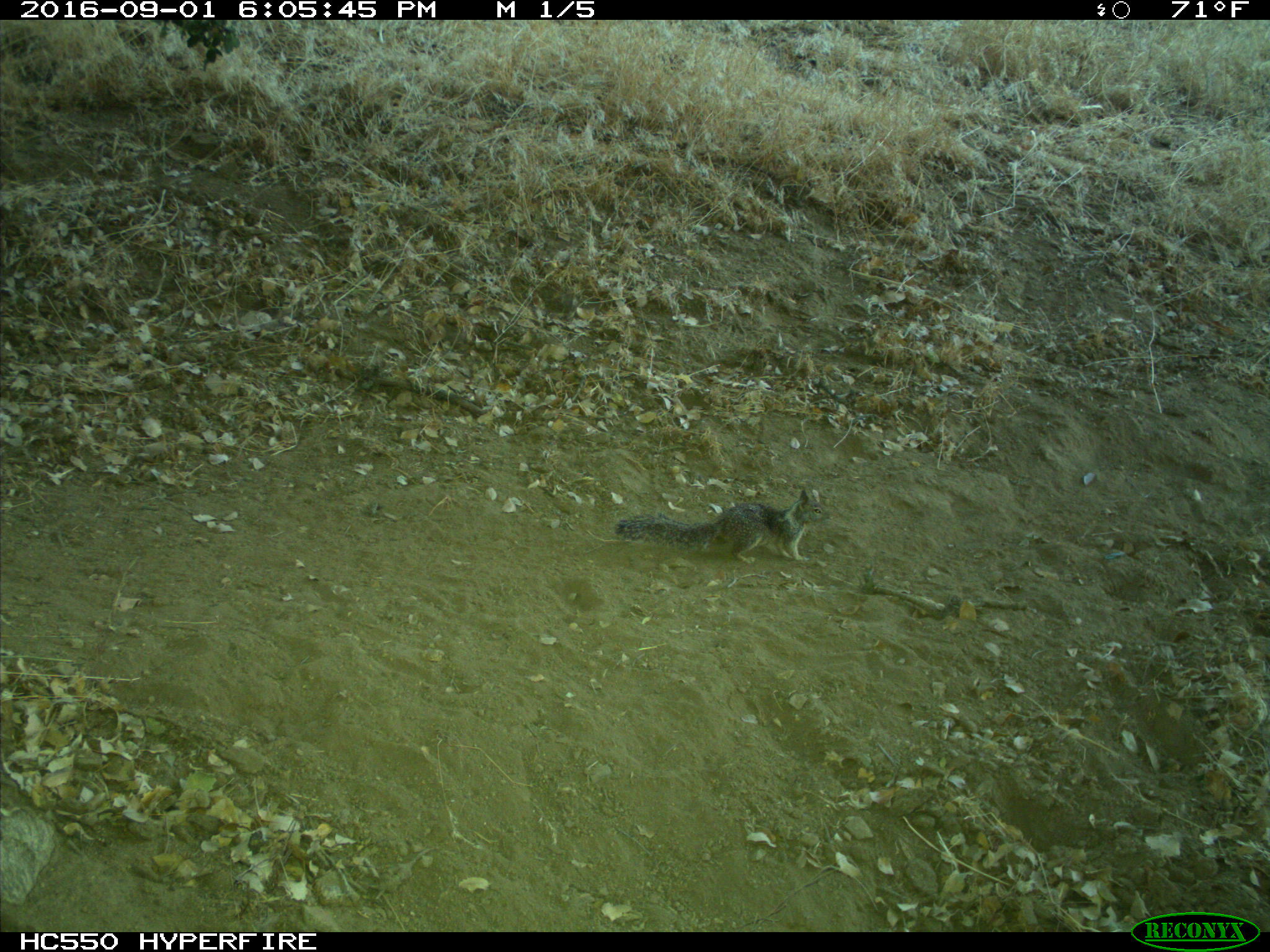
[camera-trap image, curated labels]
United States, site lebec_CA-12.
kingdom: Animalia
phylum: Chordata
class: Mammalia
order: Rodentia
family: Sciuridae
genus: Otospermophilus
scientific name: Otospermophilus beecheyi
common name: california ground squirrel